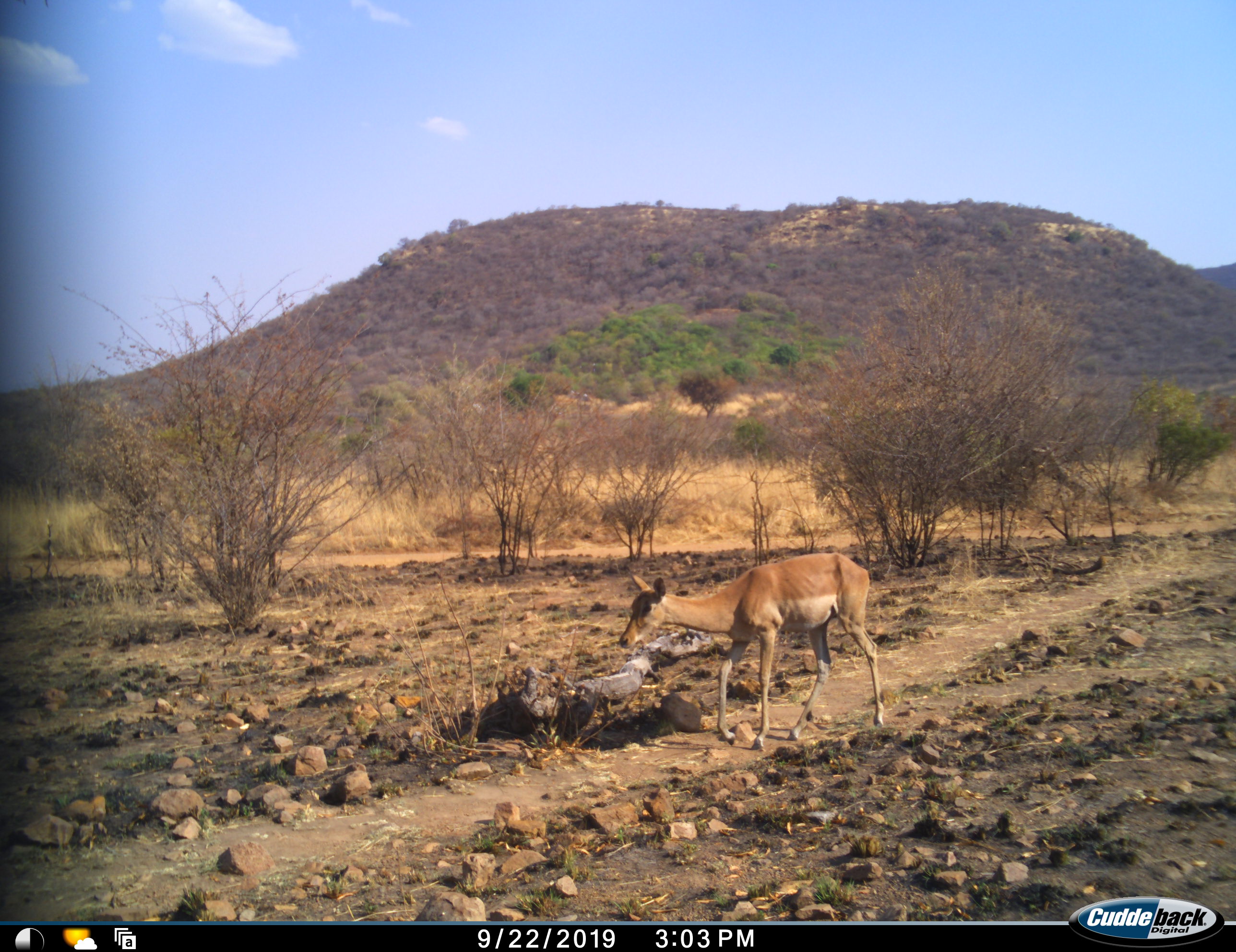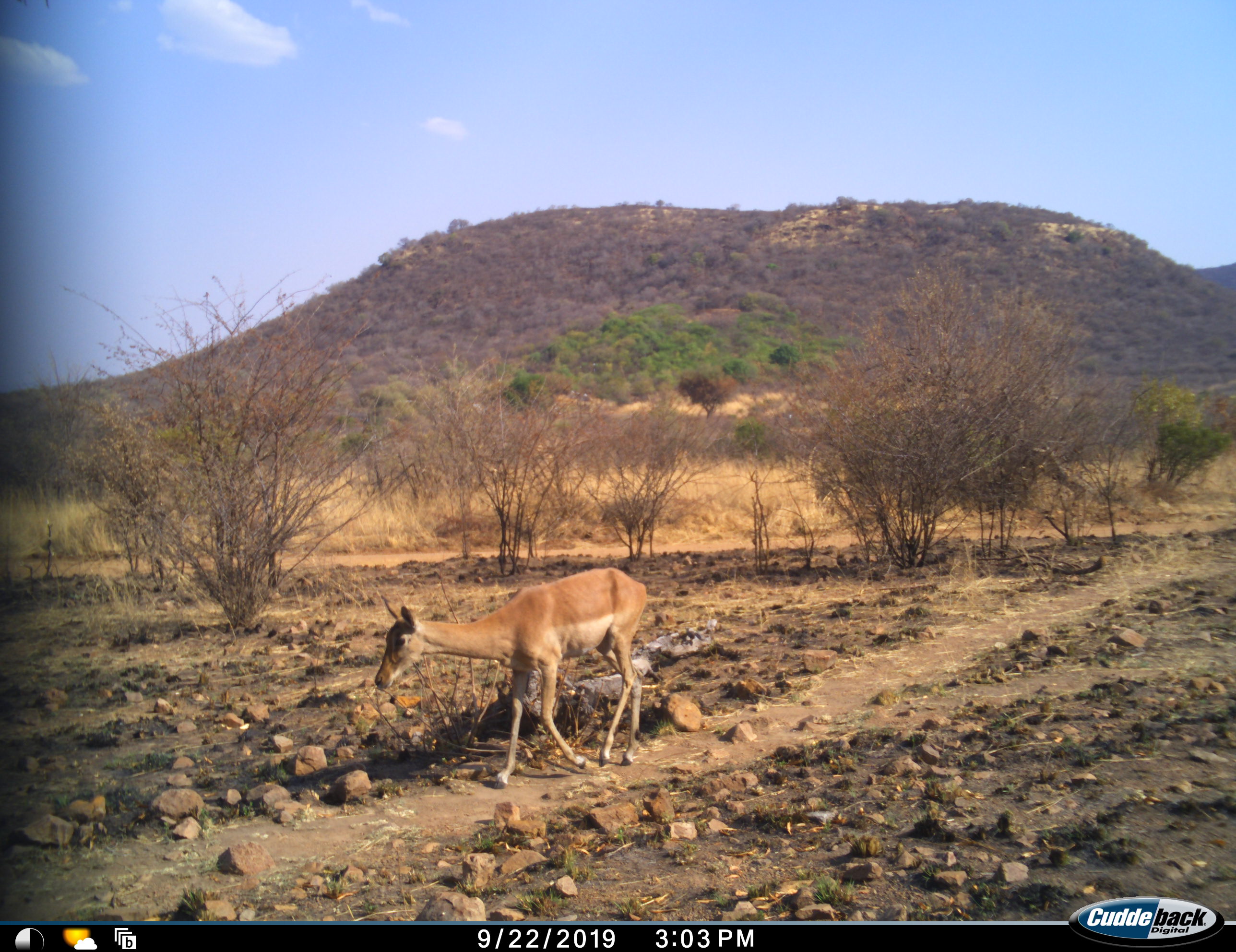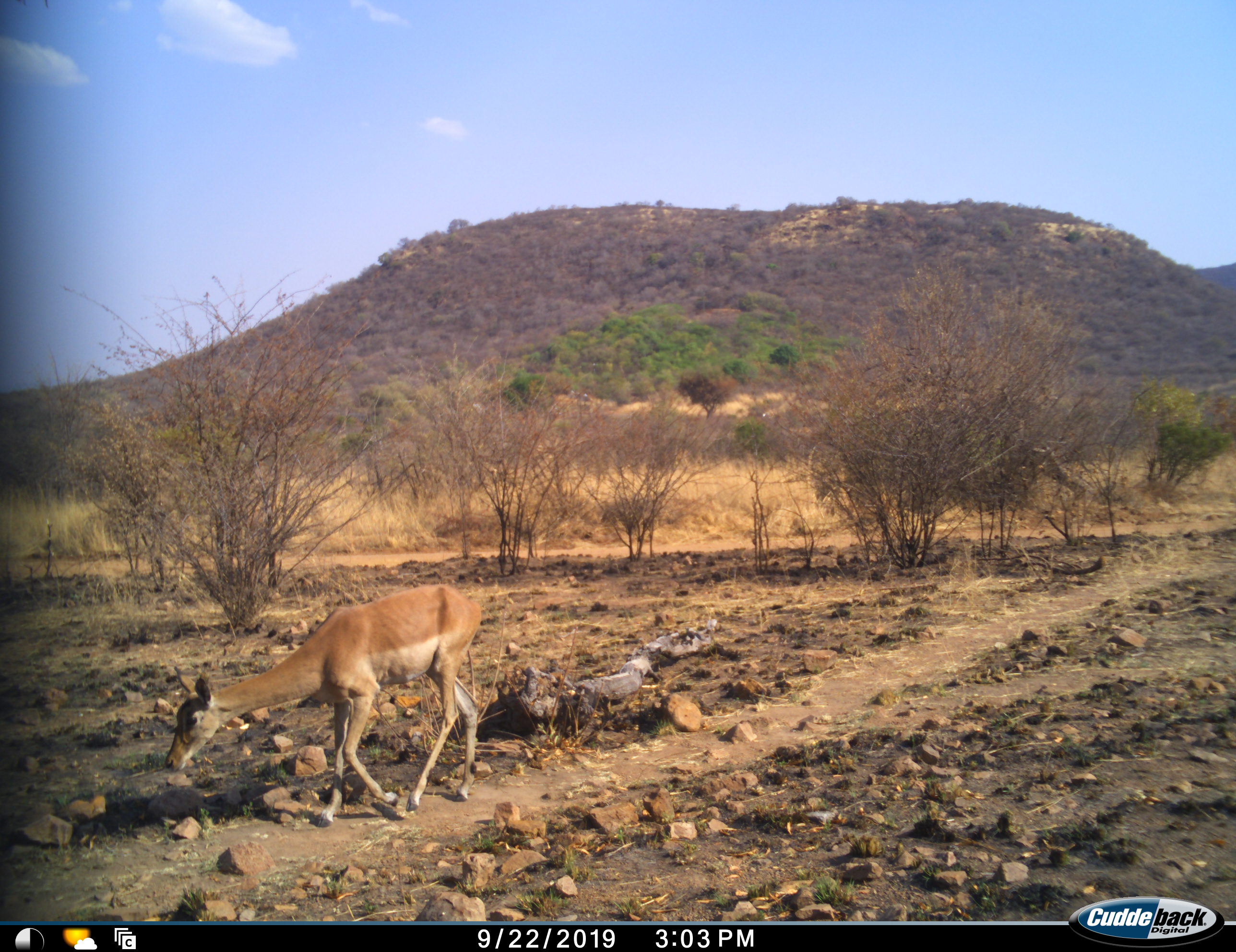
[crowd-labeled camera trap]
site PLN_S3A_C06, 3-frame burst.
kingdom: Animalia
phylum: Chordata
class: Mammalia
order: Artiodactyla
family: Bovidae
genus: Aepyceros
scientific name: Aepyceros melampus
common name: impala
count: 1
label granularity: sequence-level